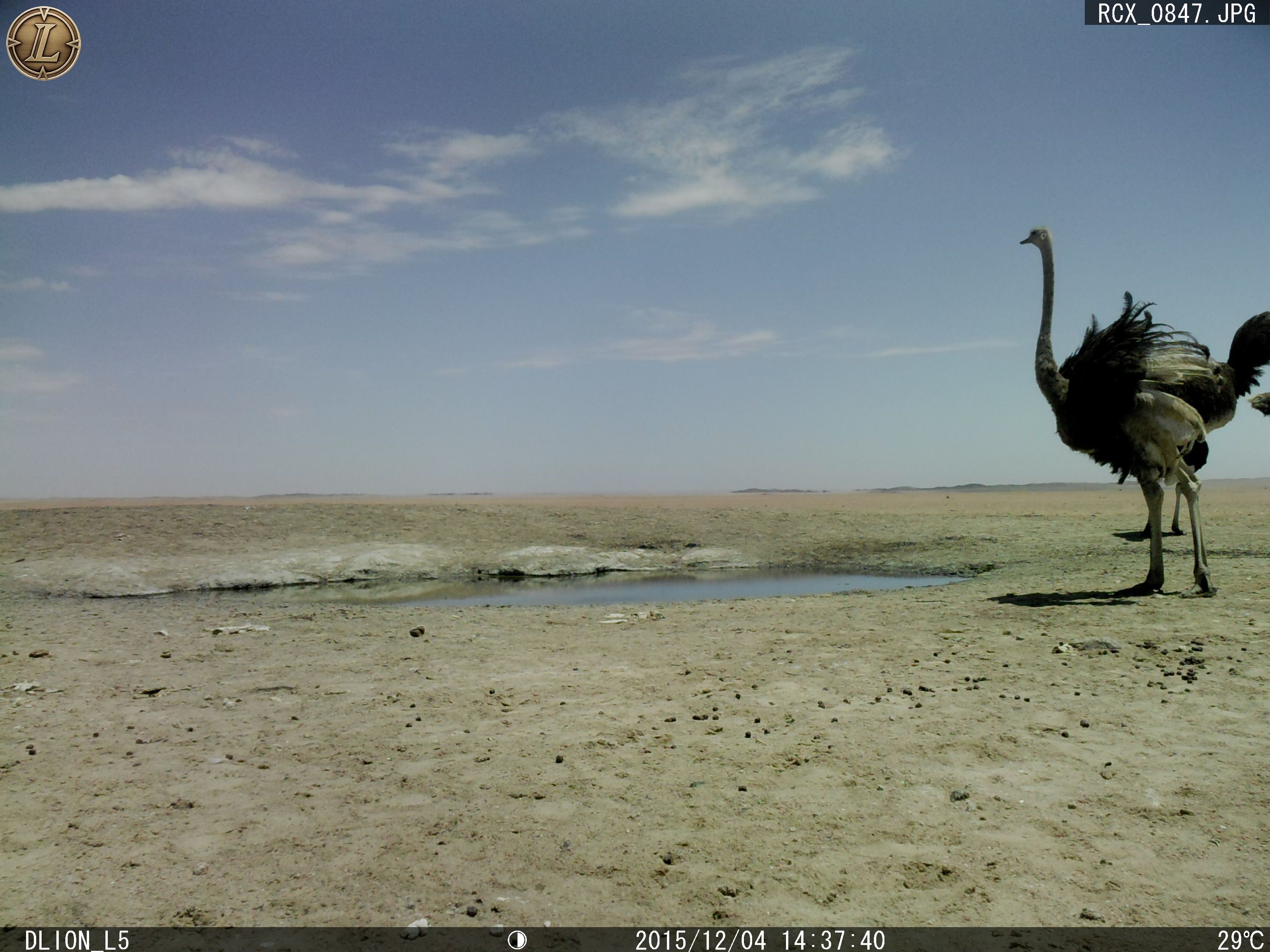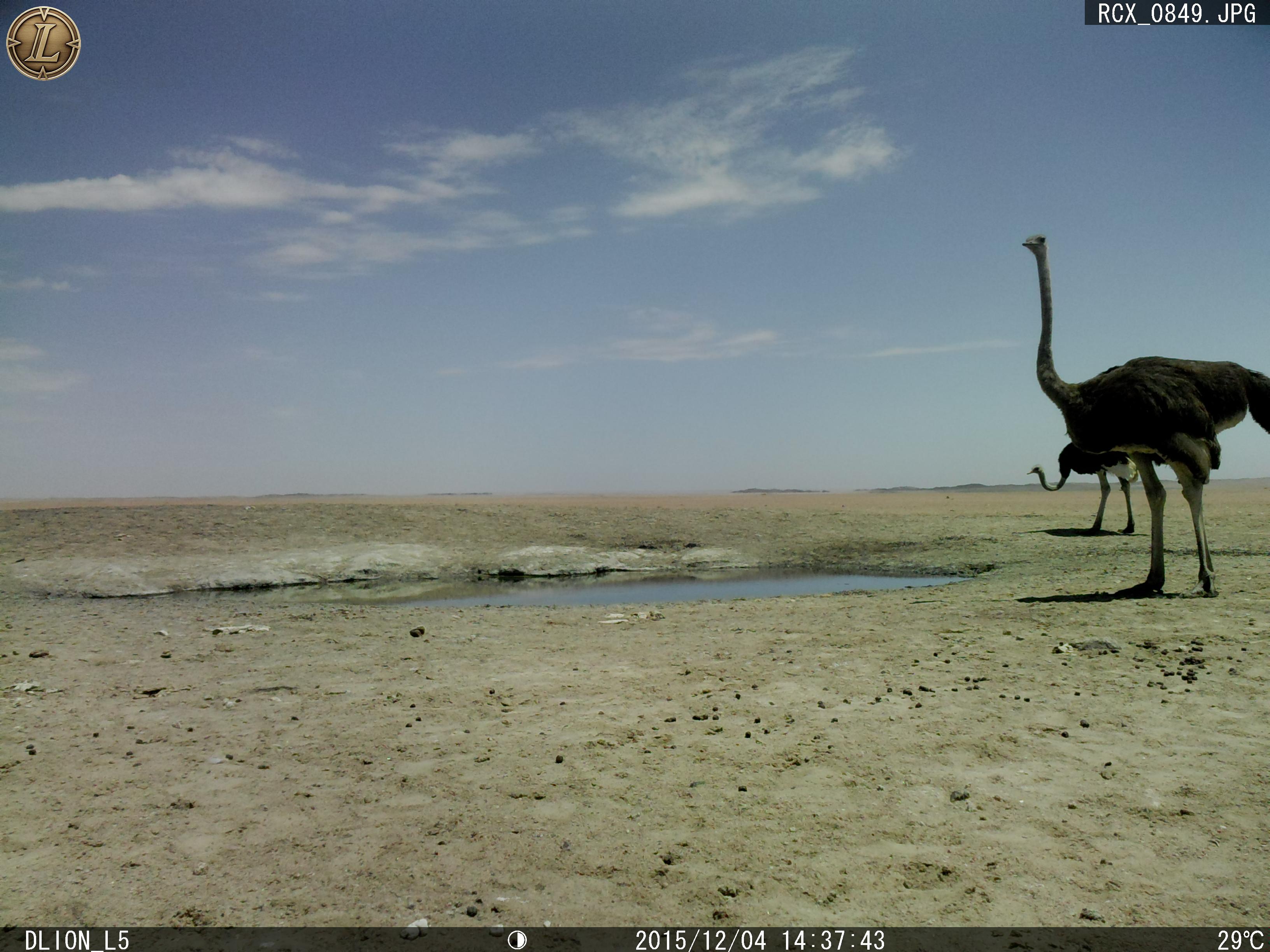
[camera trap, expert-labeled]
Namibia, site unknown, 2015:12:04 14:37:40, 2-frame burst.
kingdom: Animalia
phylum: Chordata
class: Aves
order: Struthioniformes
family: Struthionidae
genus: Struthio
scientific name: Struthio camelus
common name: common ostrich